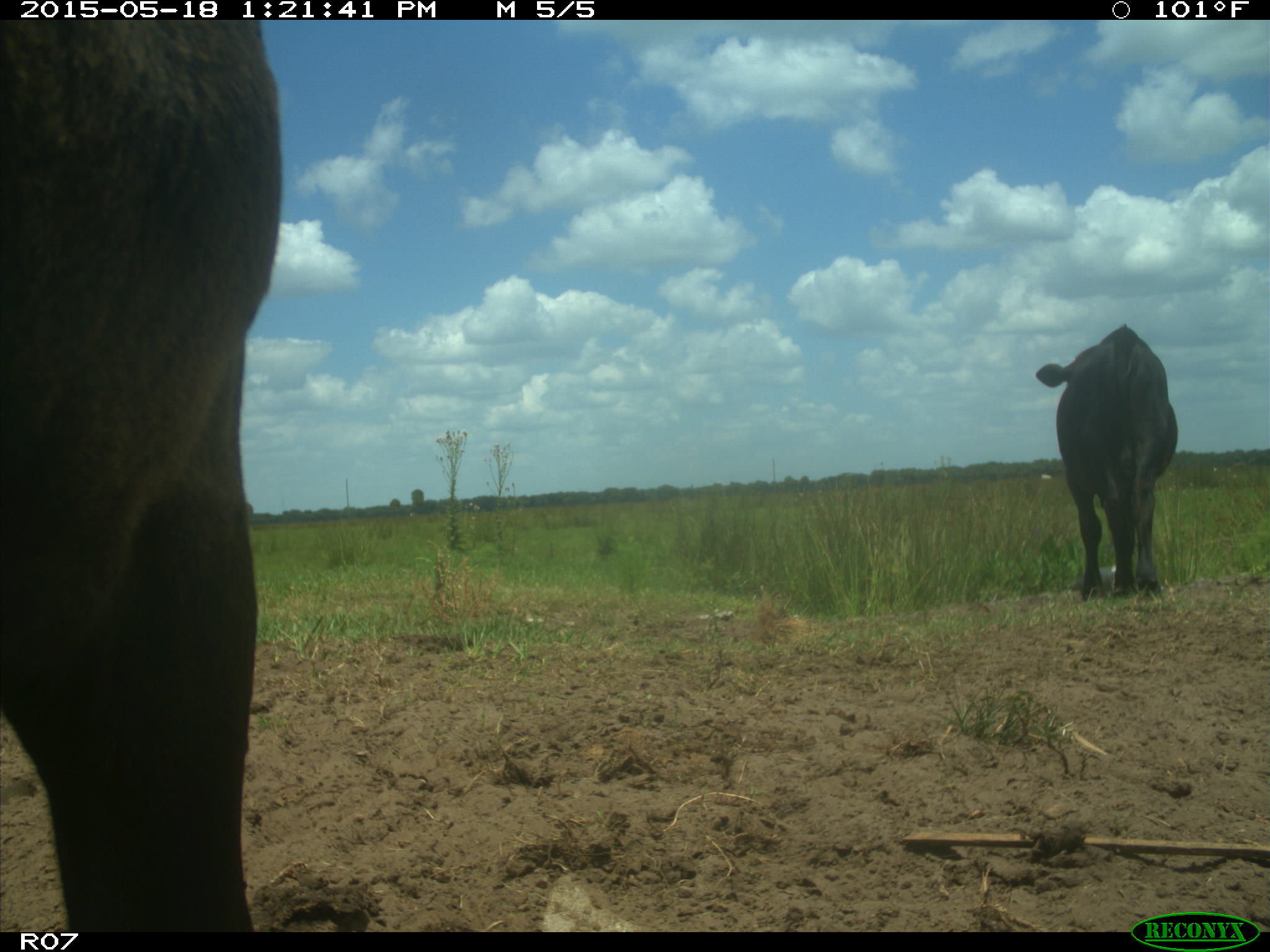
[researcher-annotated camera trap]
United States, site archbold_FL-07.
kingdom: Animalia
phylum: Chordata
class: Mammalia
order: Artiodactyla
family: Bovidae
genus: Bos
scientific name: Bos taurus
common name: domestic cow